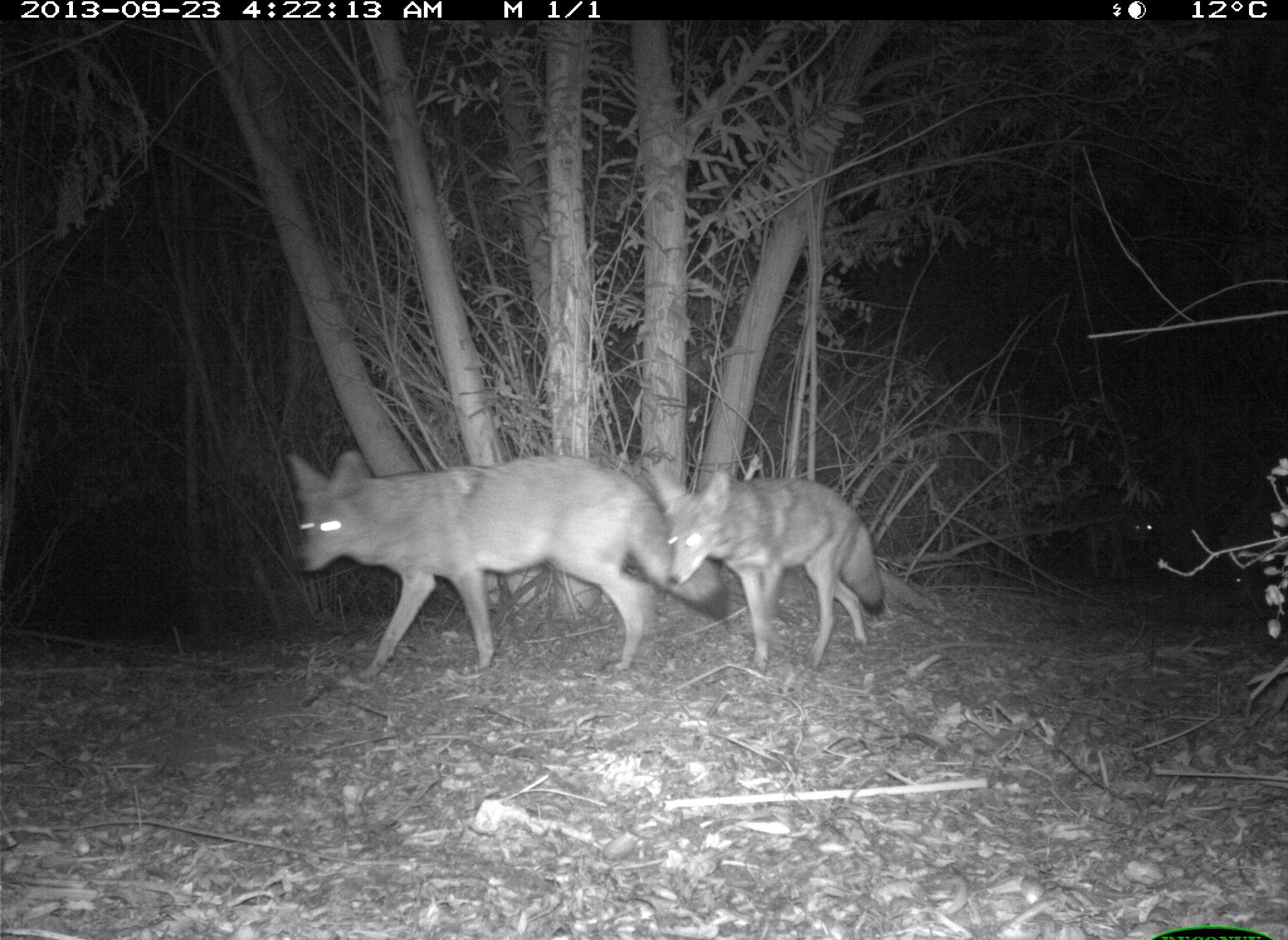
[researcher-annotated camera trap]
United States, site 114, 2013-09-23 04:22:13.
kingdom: Animalia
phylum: Chordata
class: Mammalia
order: Carnivora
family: Canidae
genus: Canis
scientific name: Canis latrans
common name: coyote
Coyote (Canis latrans).